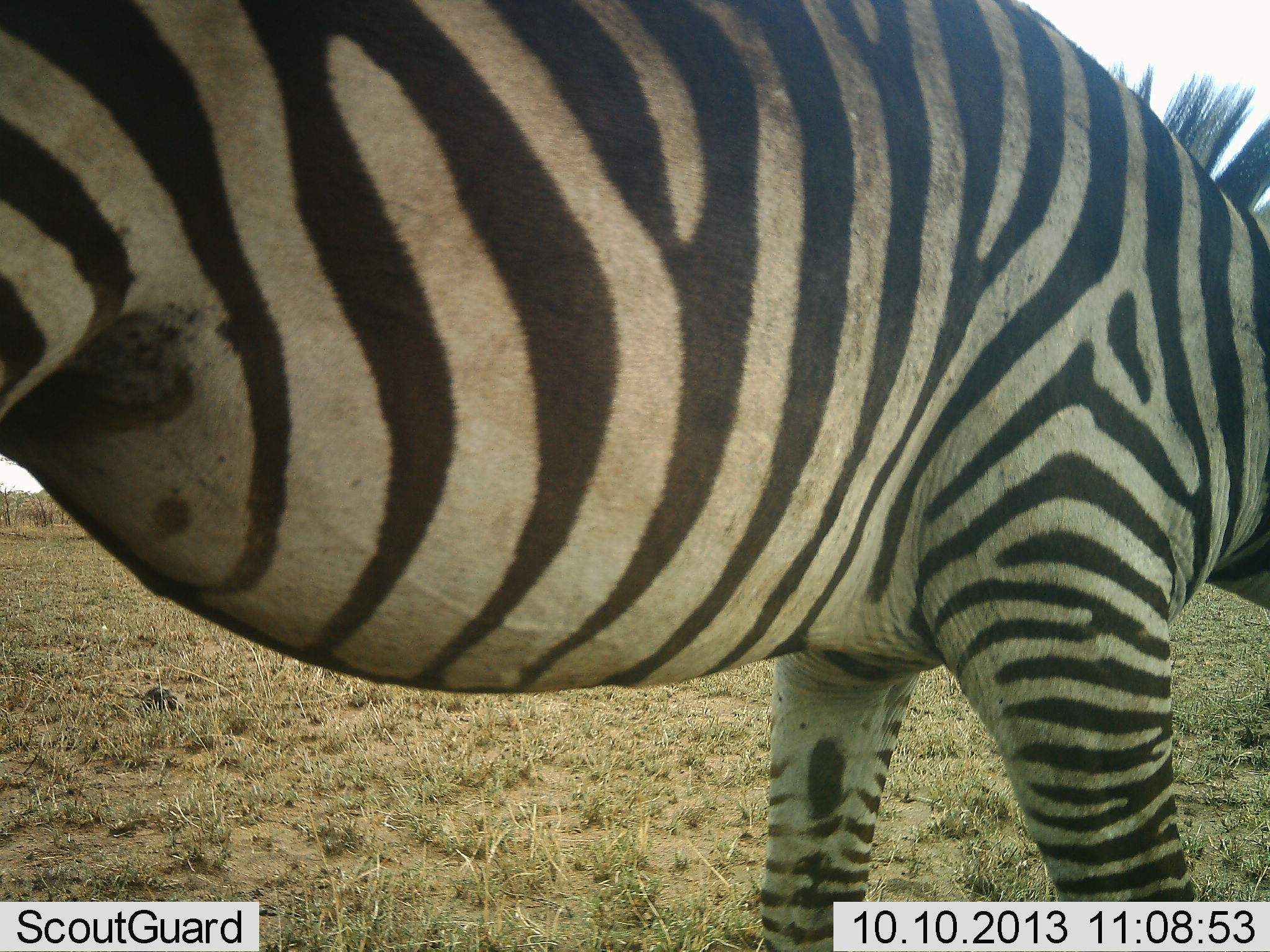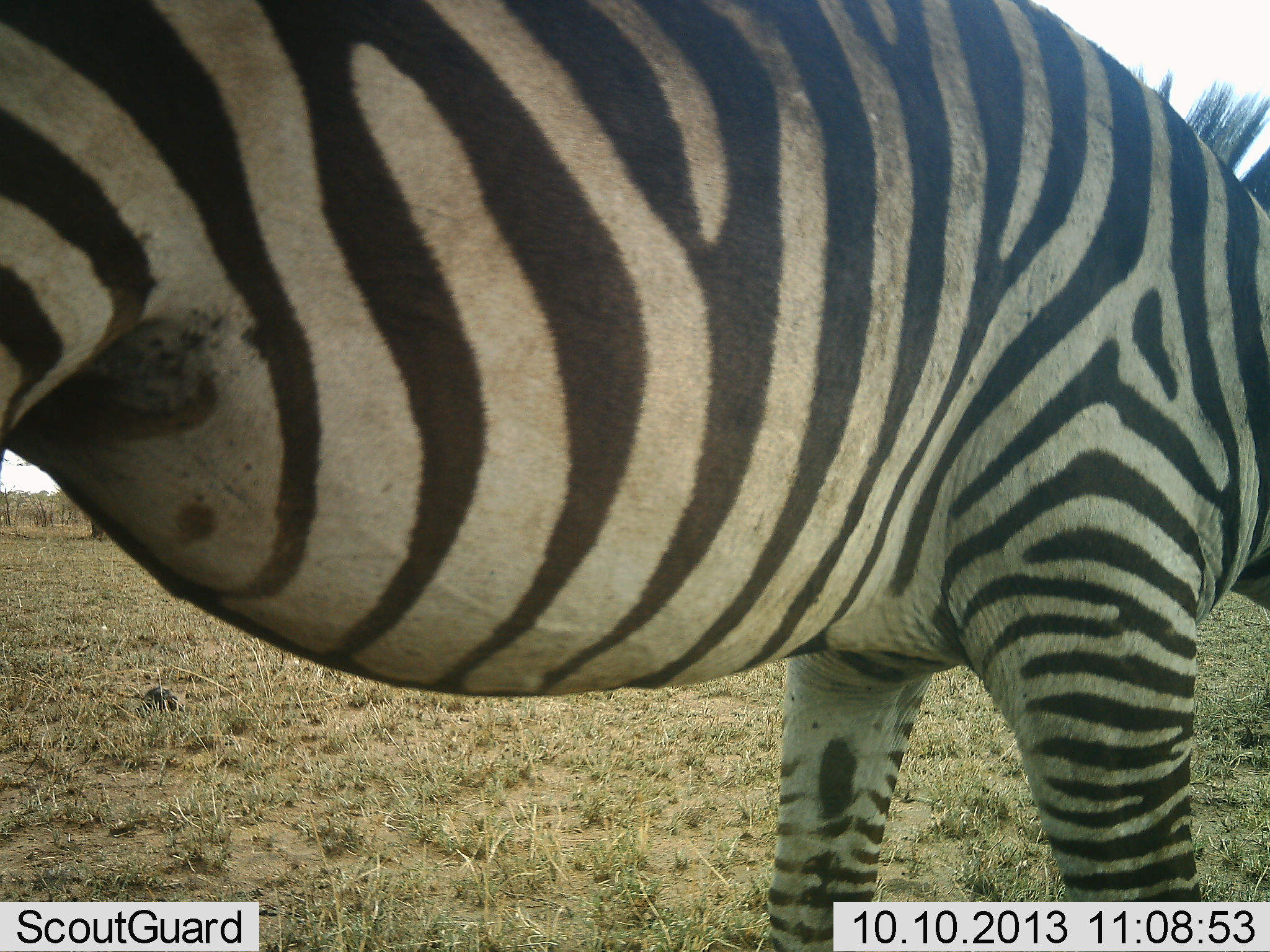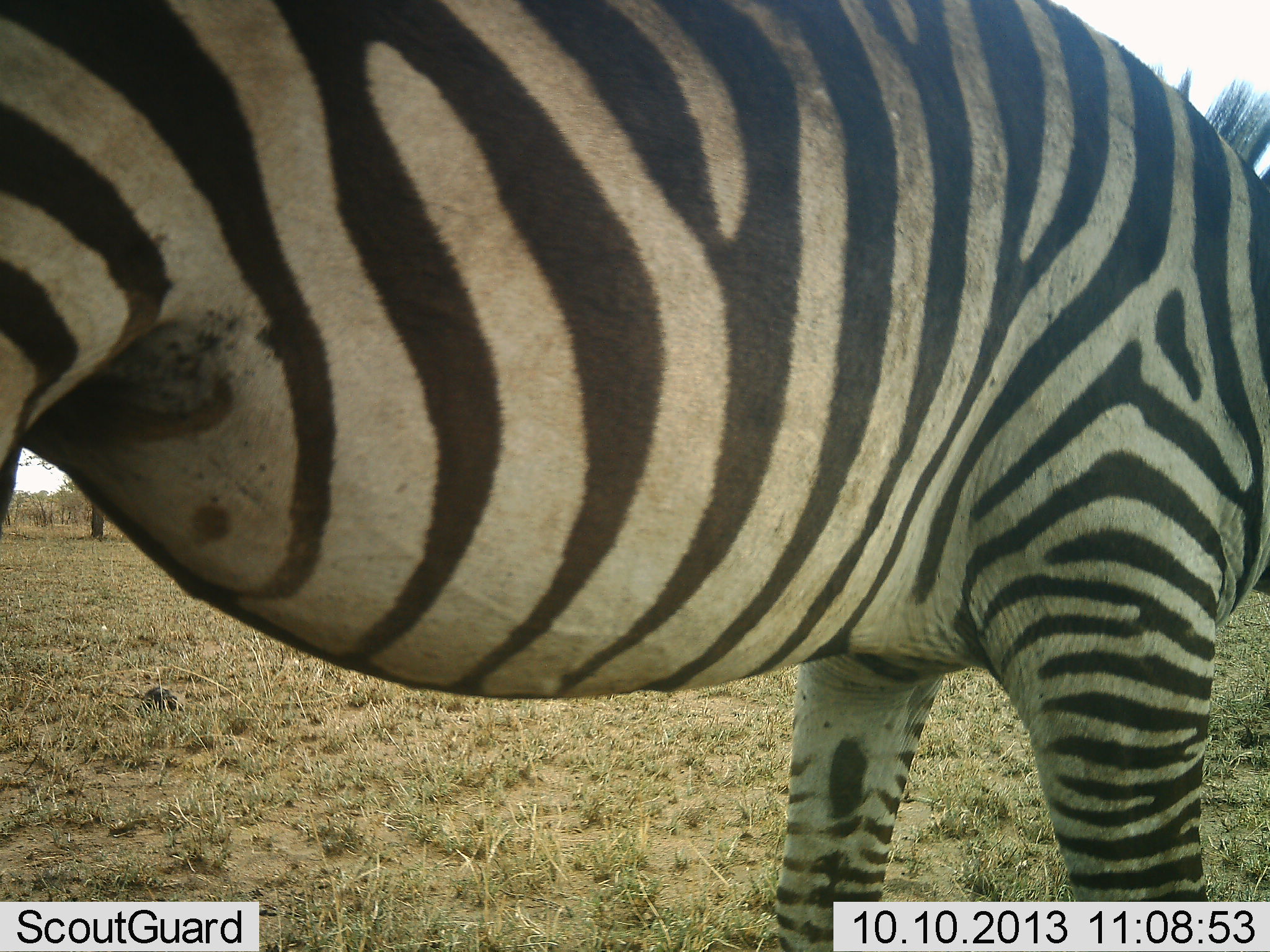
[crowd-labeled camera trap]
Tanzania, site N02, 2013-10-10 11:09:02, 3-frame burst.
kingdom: Animalia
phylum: Chordata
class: Mammalia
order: Perissodactyla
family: Equidae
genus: Equus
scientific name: Equus quagga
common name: plains zebra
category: zebra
Zebra (plains zebra) (Equus quagga), count 1. Behavior (volunteer vote fractions): standing 70%, resting 10%, moving 0%, interacting 0%. Young present (vote fraction): 0%. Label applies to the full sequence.